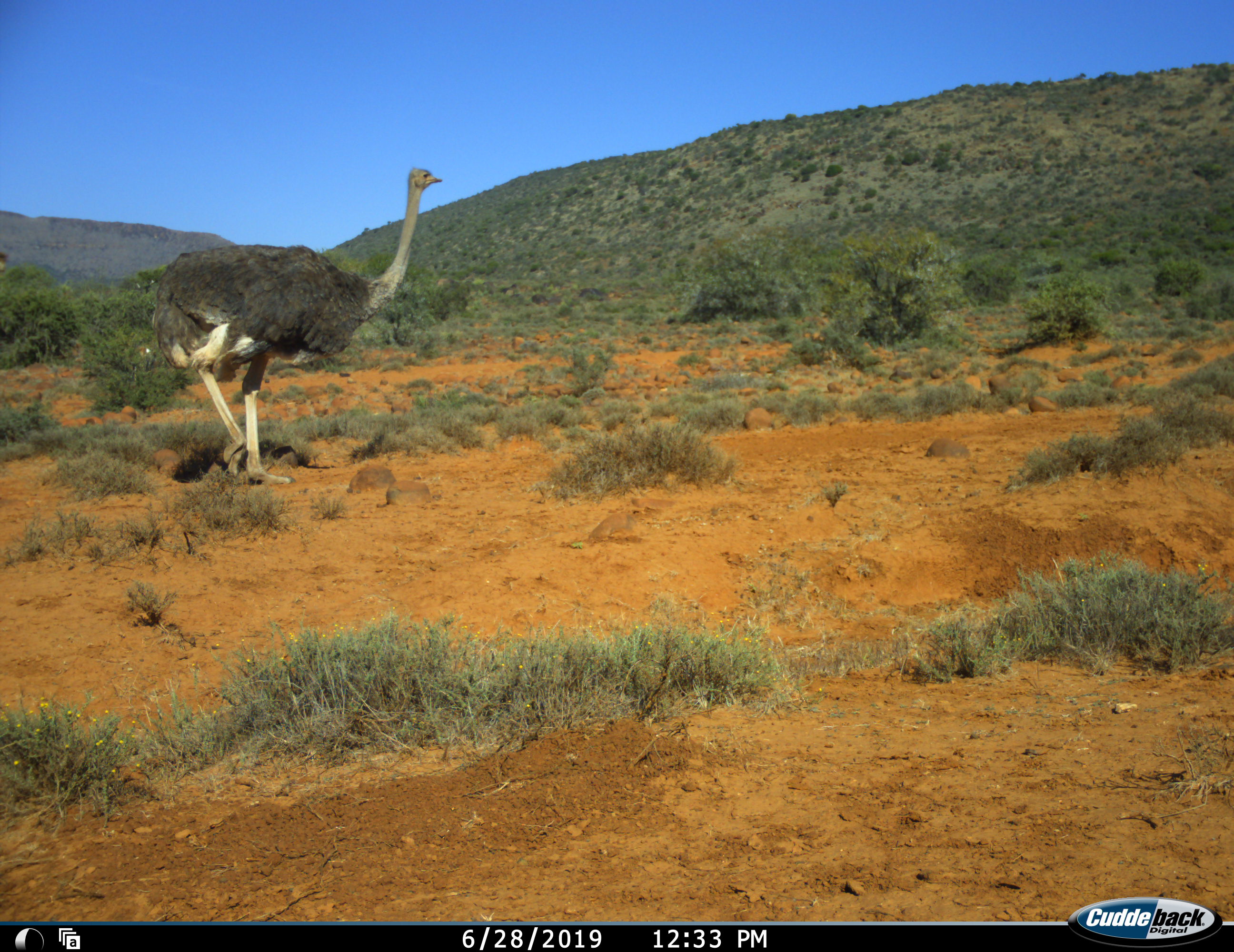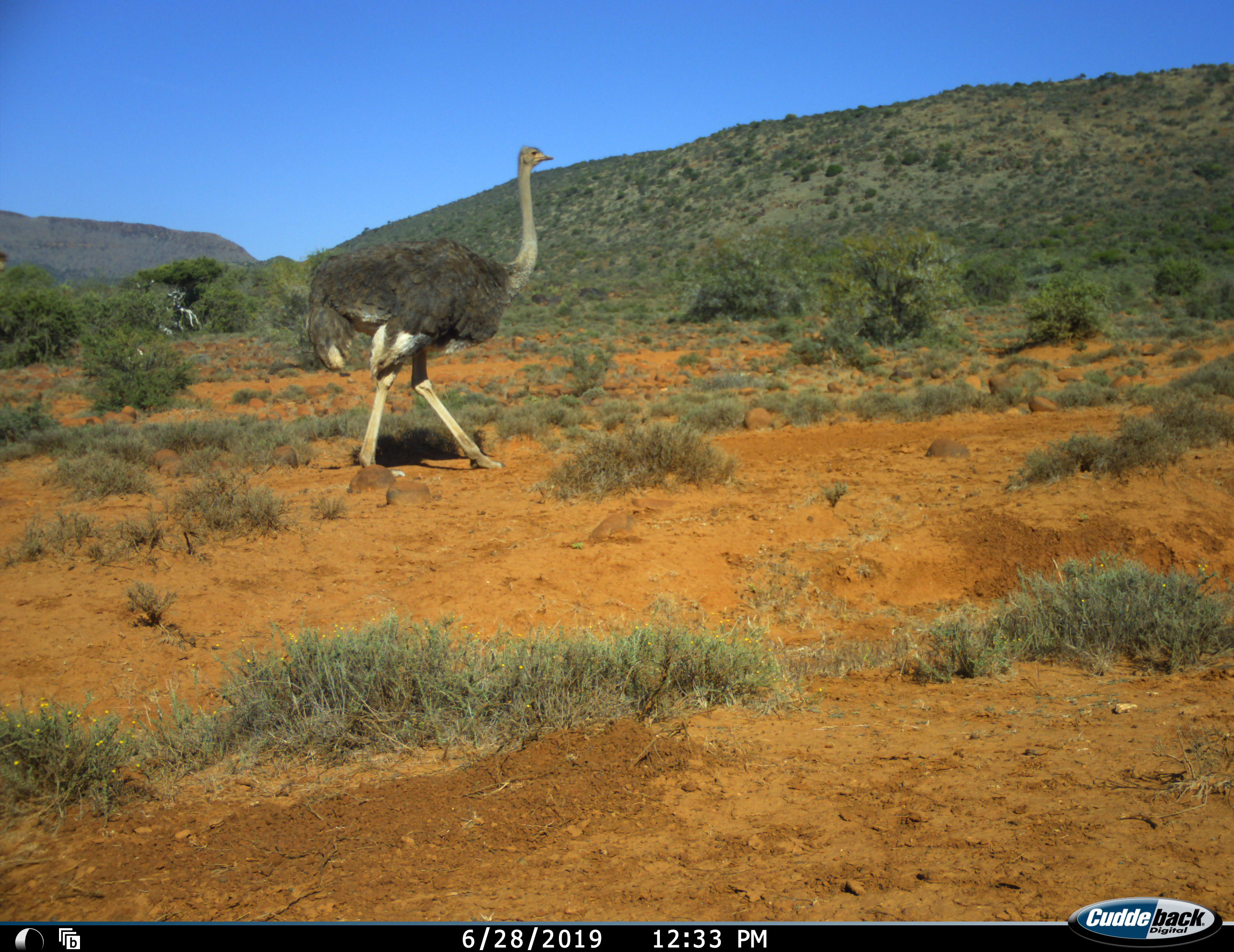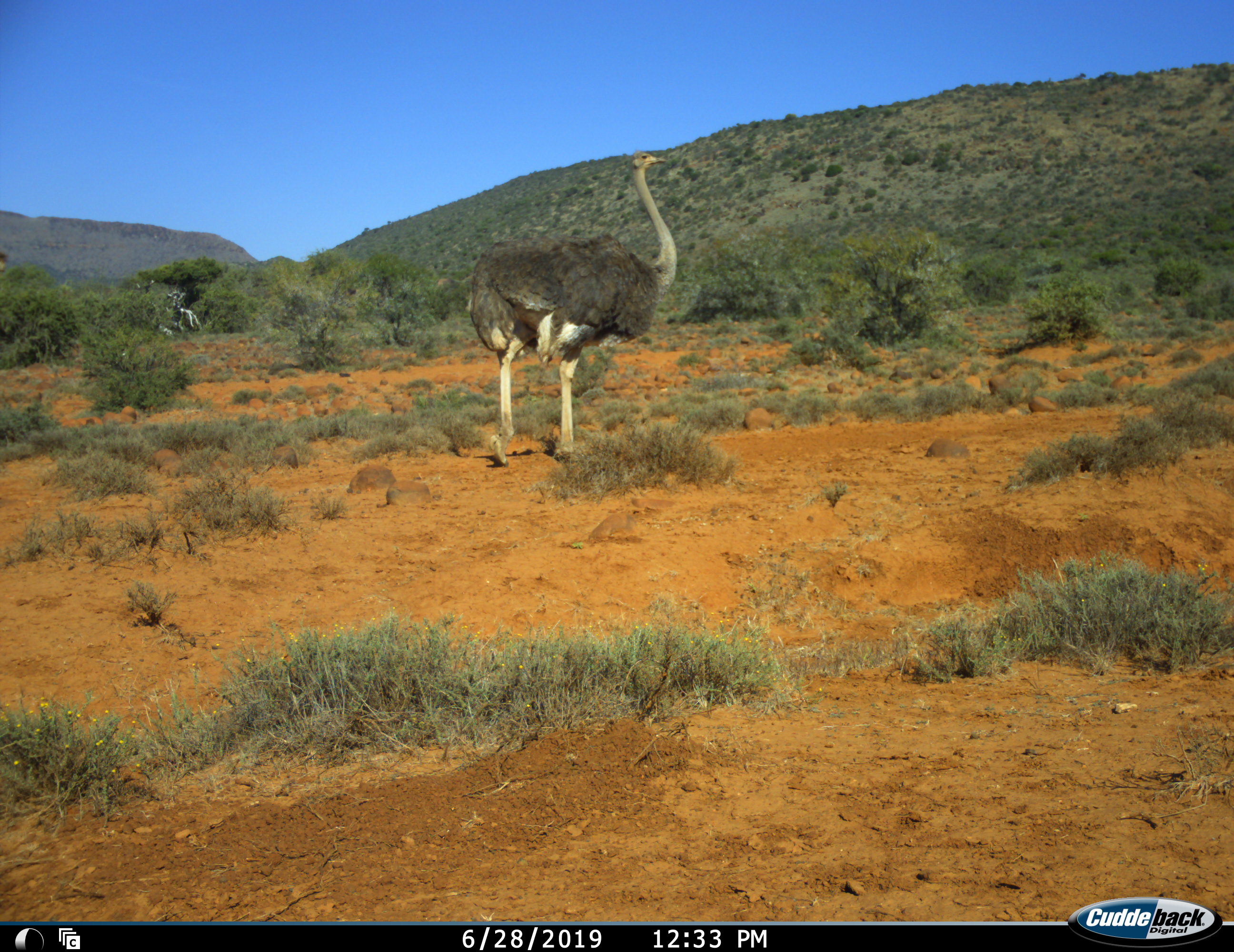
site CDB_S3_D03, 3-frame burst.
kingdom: Animalia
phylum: Chordata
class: Aves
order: Struthioniformes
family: Struthionidae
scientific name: Struthionidae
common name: ostrich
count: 1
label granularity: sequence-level